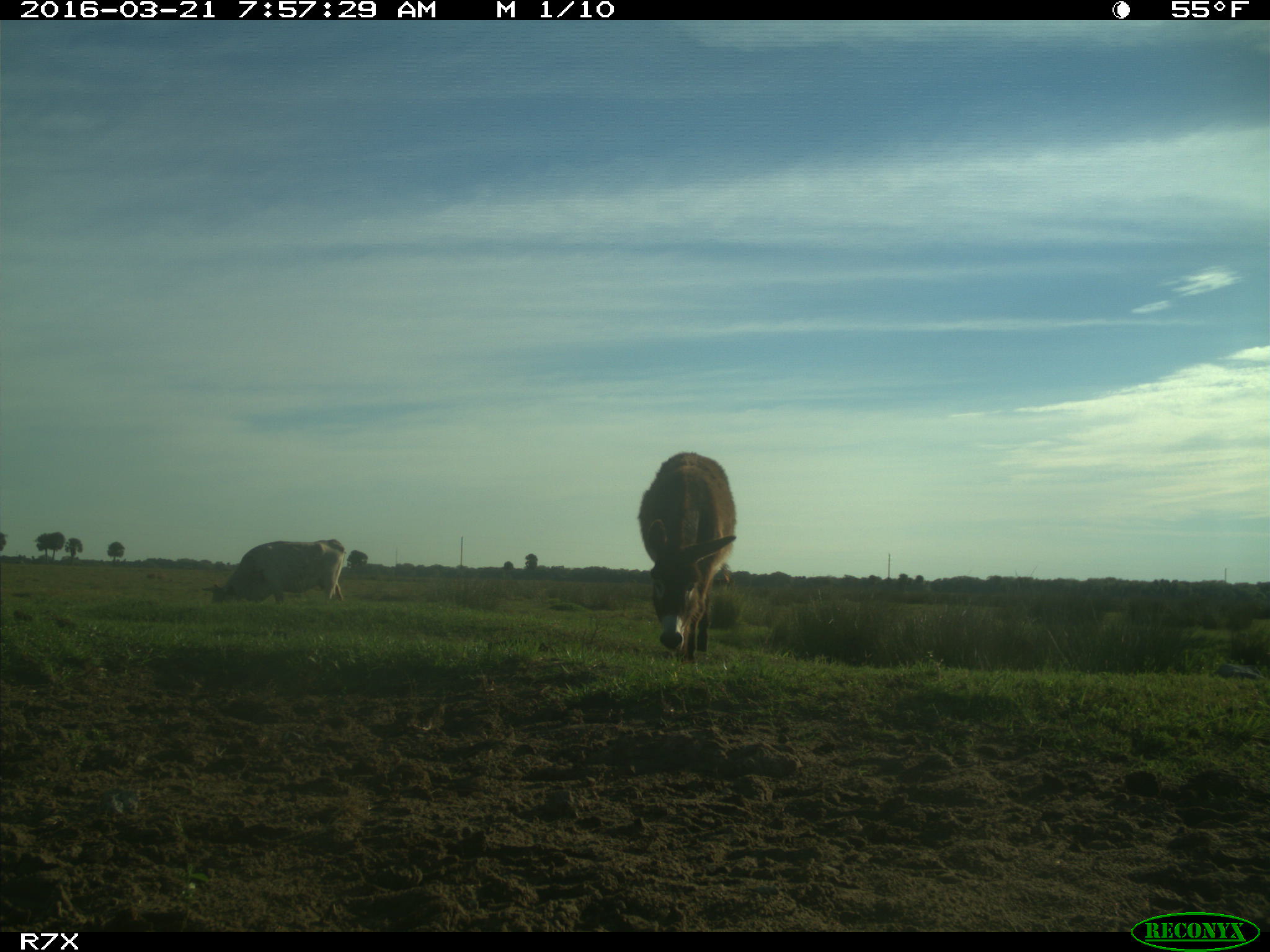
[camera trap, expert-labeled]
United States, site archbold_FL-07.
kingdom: Animalia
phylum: Chordata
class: Mammalia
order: Artiodactyla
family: Bovidae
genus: Bos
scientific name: Bos taurus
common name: domestic cow